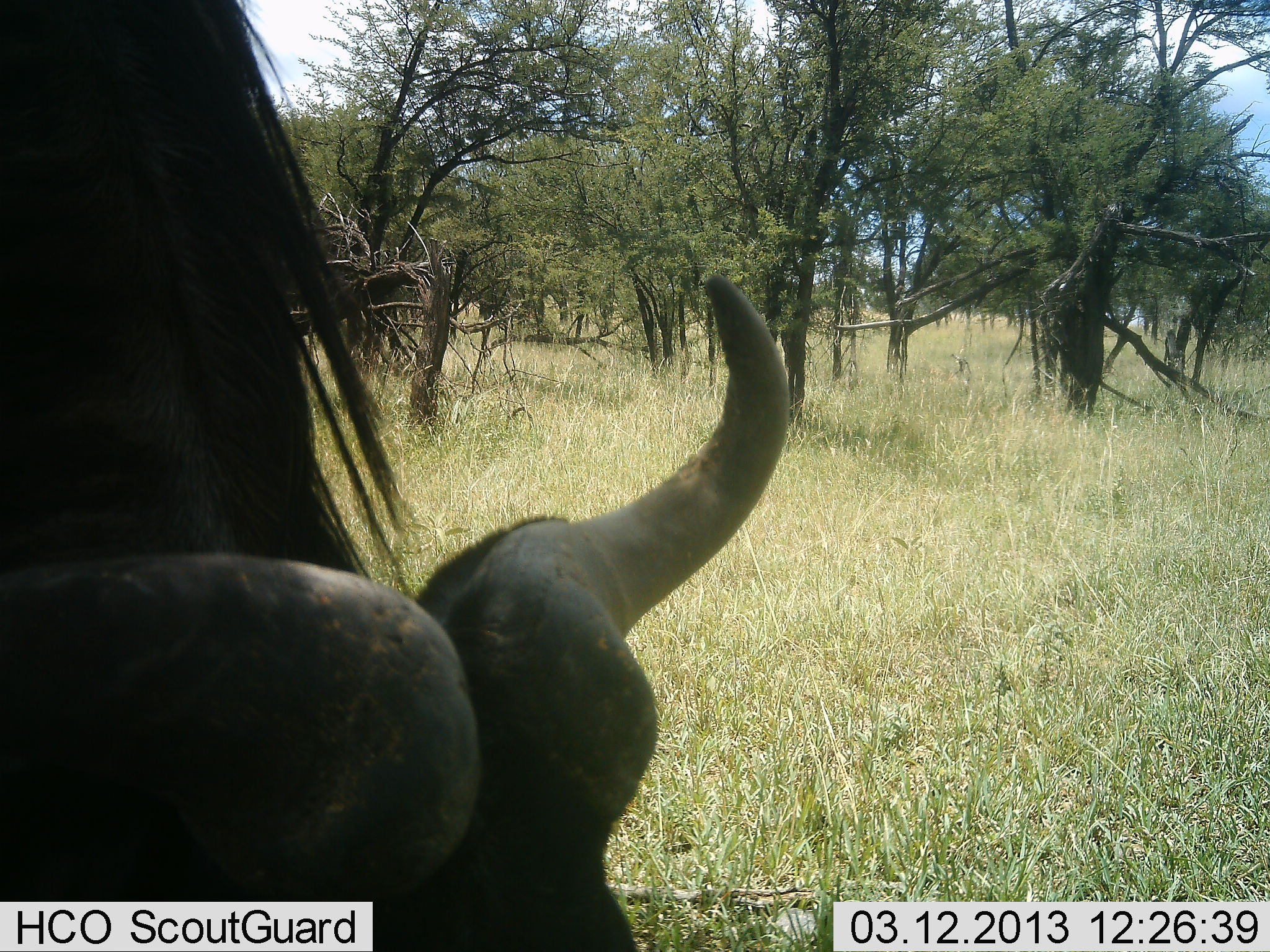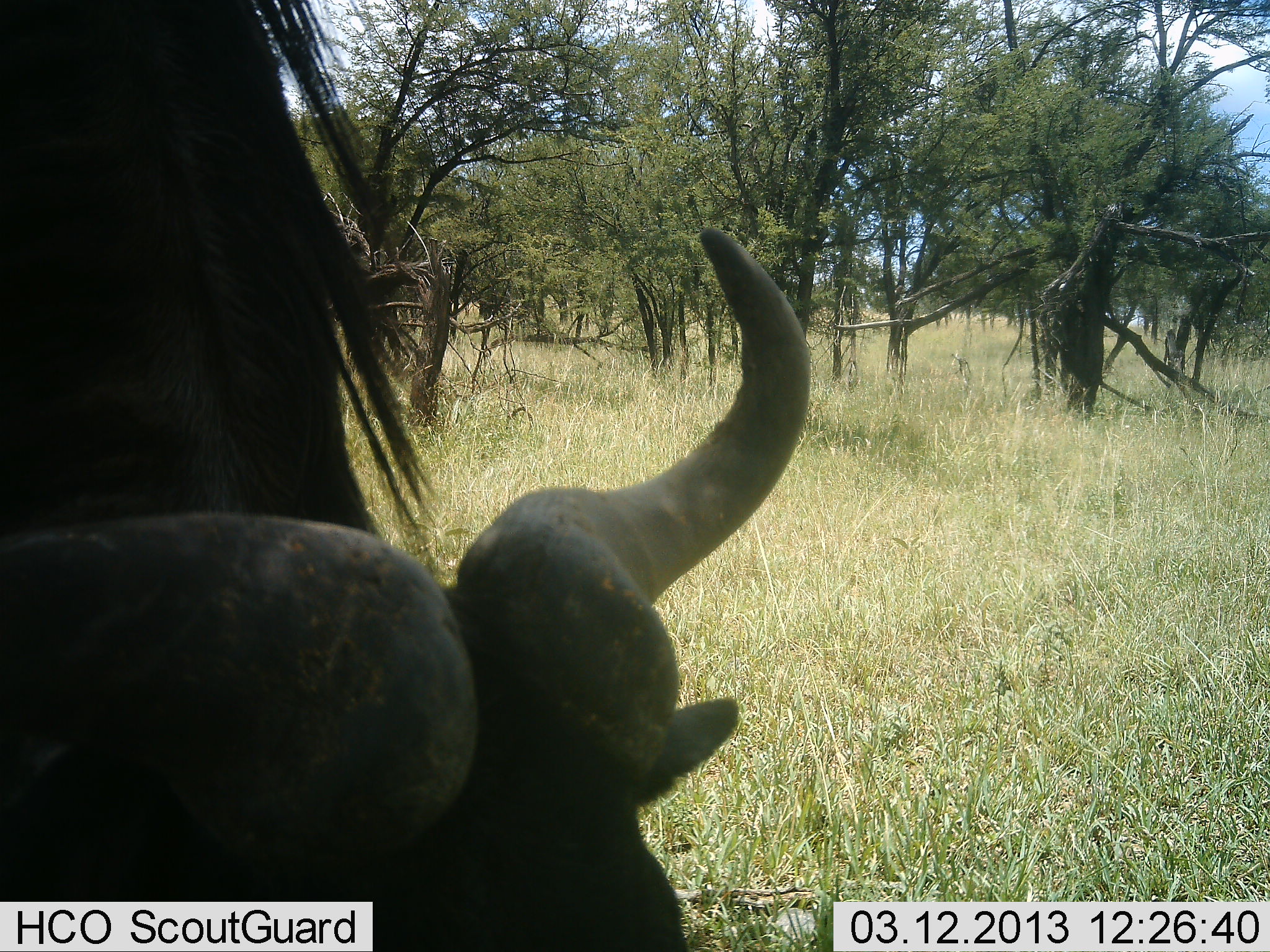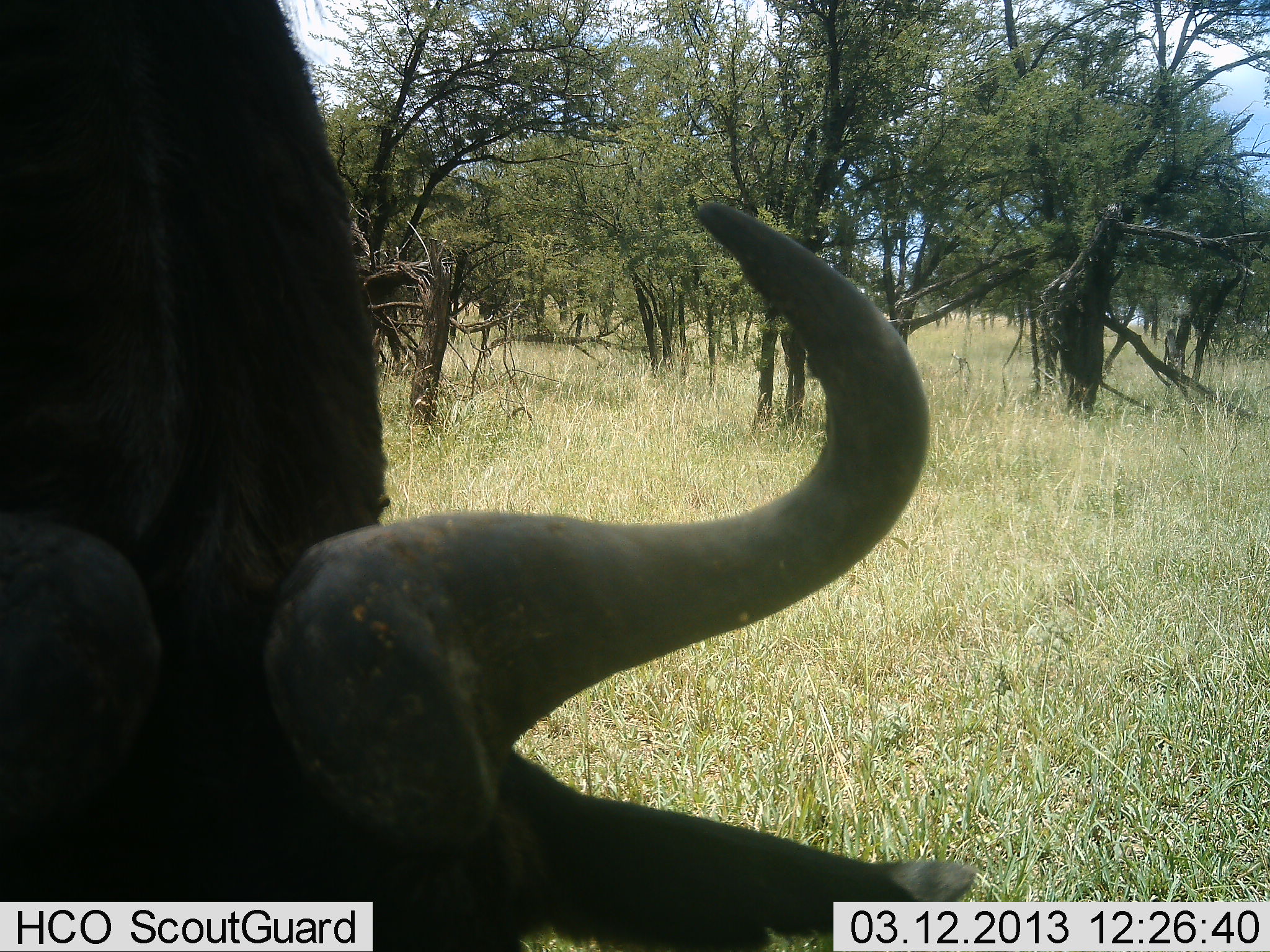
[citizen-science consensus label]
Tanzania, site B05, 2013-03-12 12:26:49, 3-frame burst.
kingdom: Animalia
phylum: Chordata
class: Mammalia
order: Artiodactyla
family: Bovidae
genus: Syncerus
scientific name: Syncerus caffer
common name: cape buffalo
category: buffalo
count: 1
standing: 36%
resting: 9%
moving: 9%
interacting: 14%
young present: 0%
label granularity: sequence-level